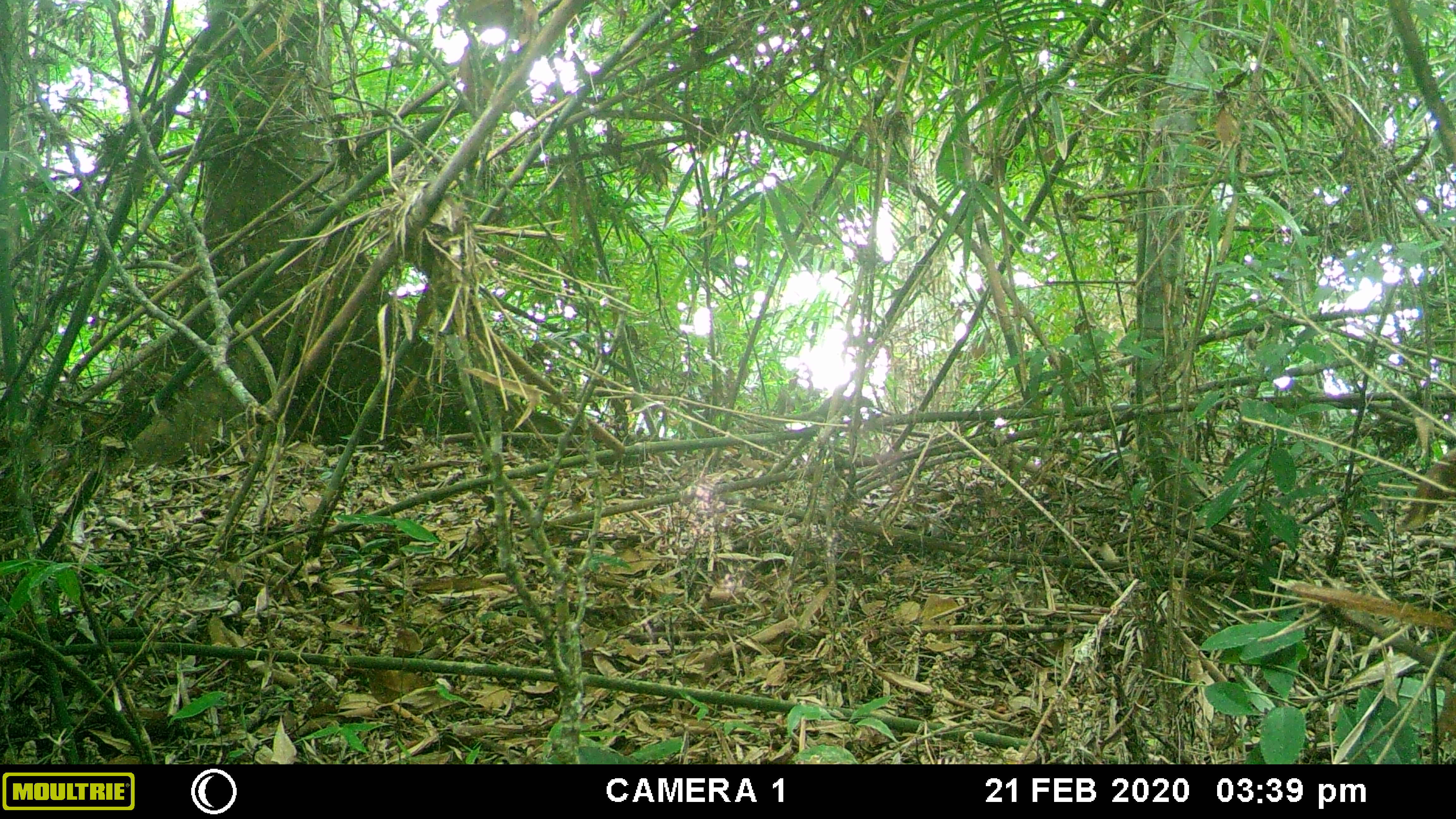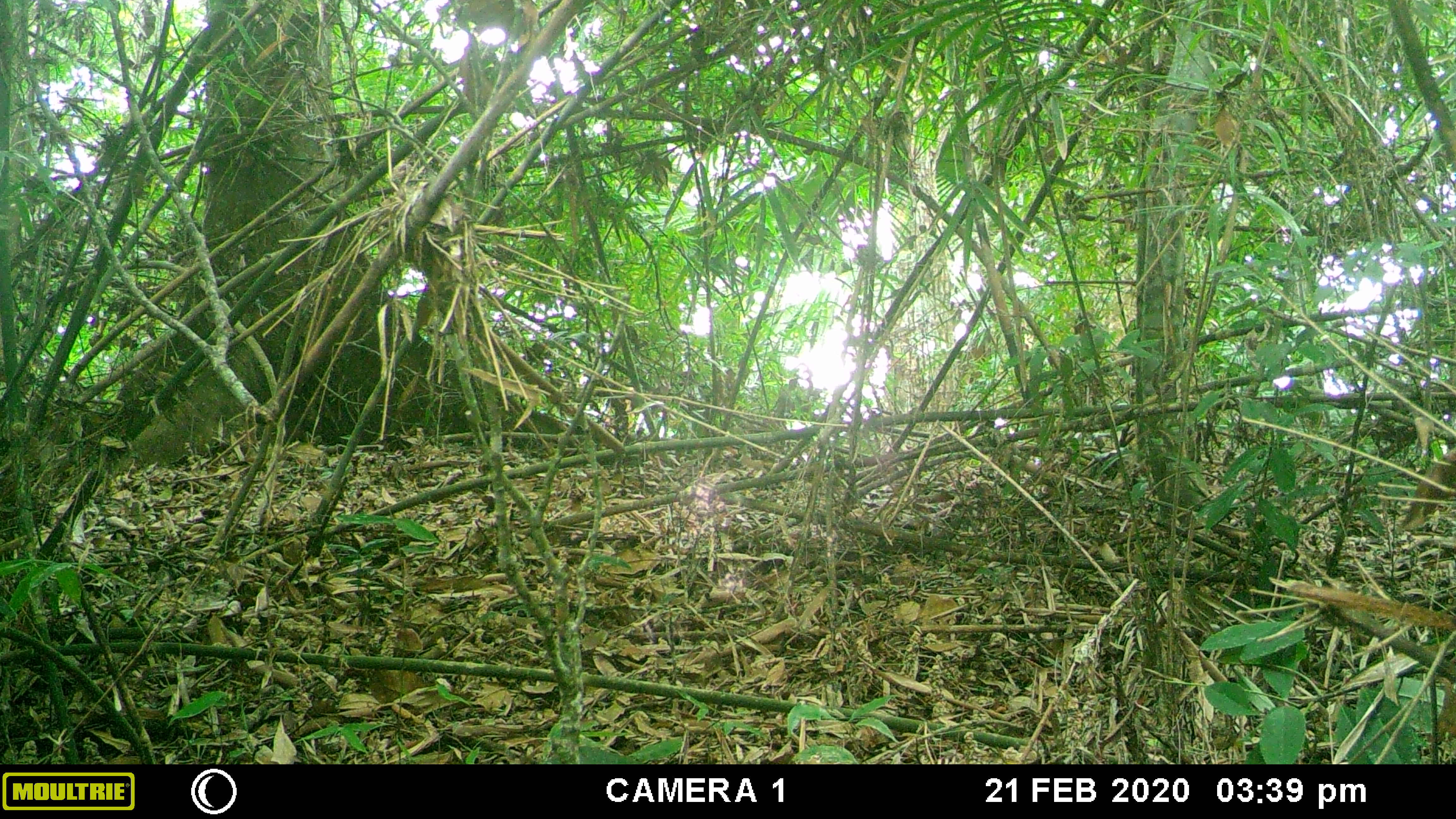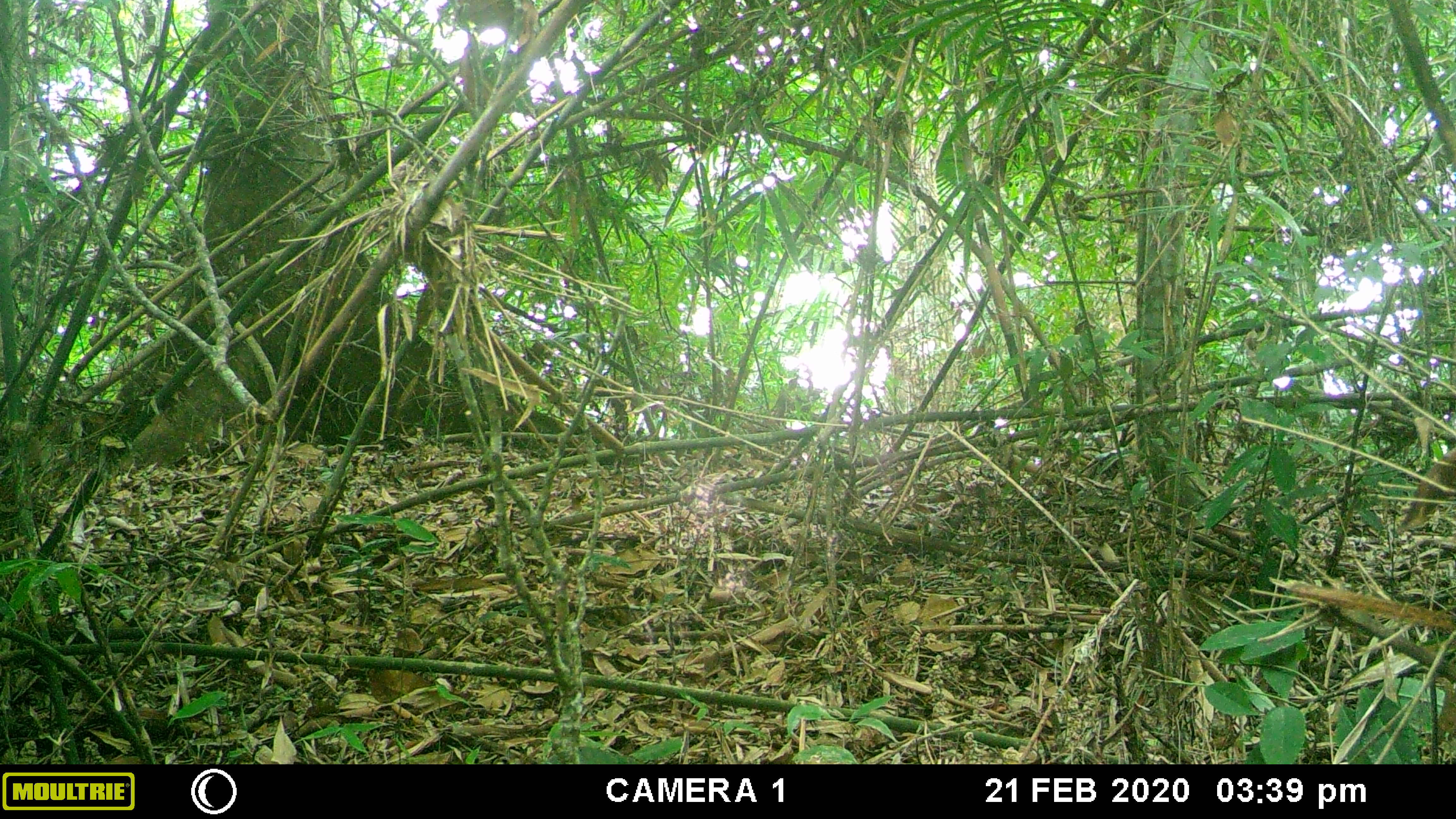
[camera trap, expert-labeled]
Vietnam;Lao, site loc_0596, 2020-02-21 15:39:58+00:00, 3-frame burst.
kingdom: Animalia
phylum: Chordata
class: Mammalia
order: Scandentia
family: Tupaiidae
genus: Tupaia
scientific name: Tupaia belangeri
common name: northern treeshrew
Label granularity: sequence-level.